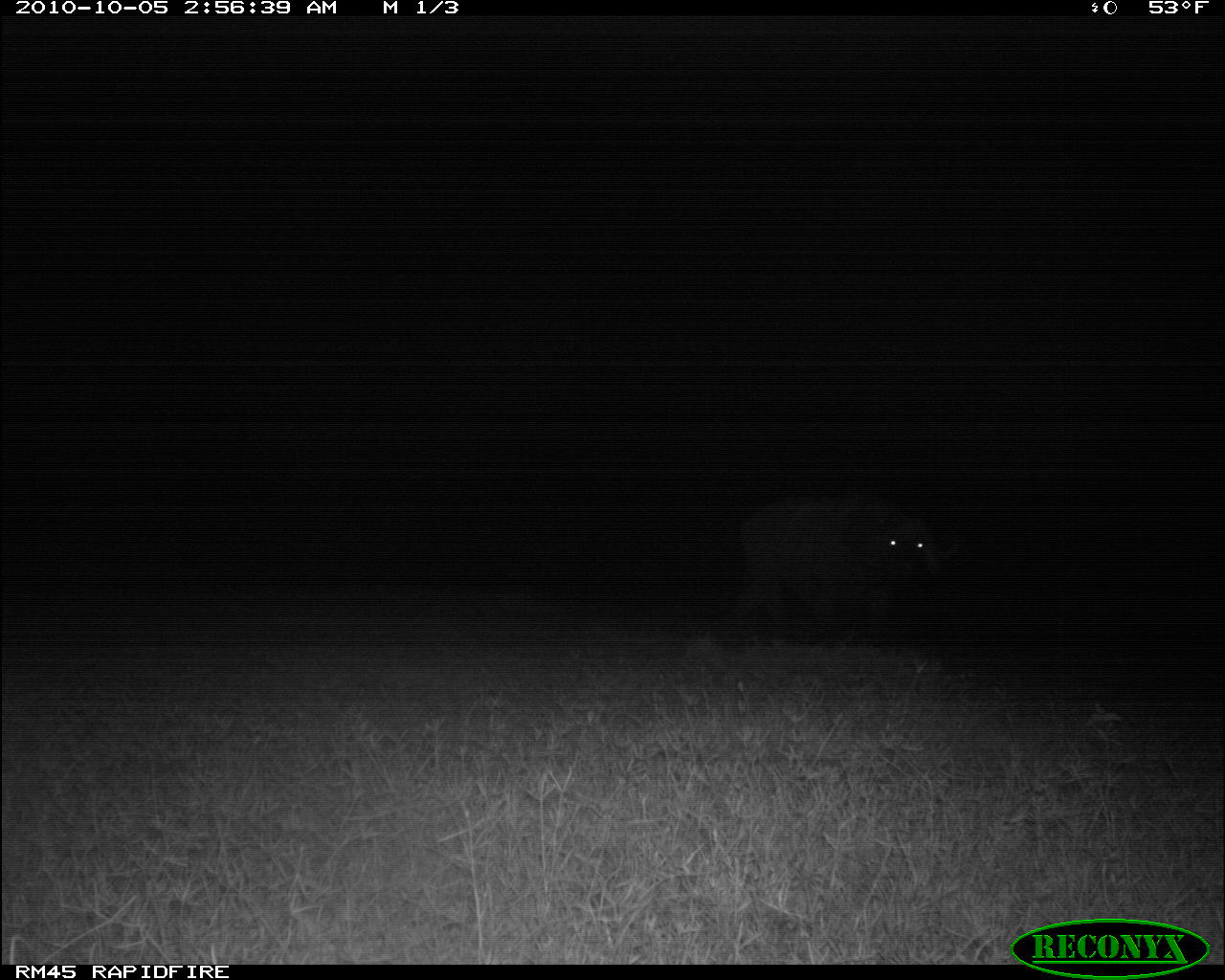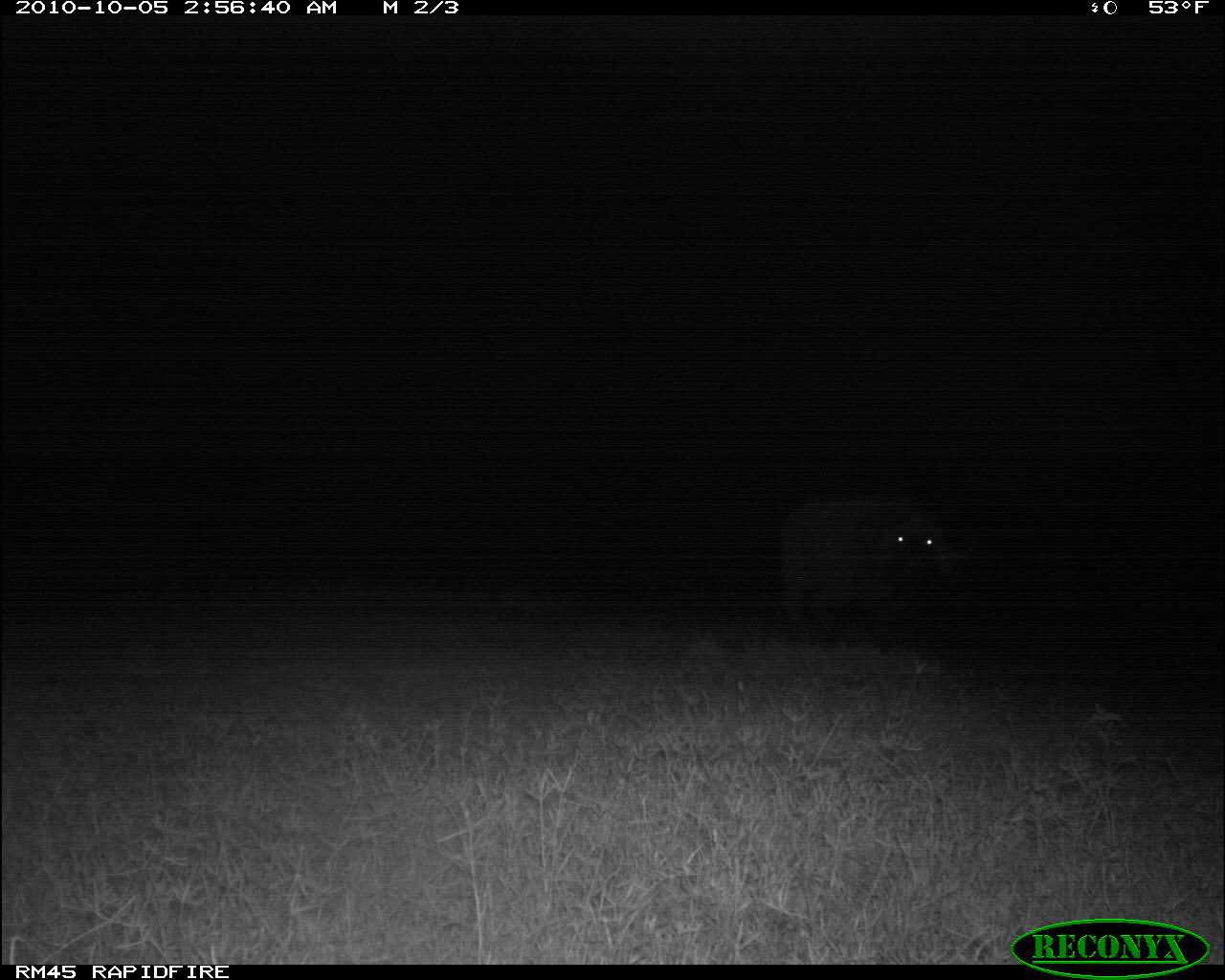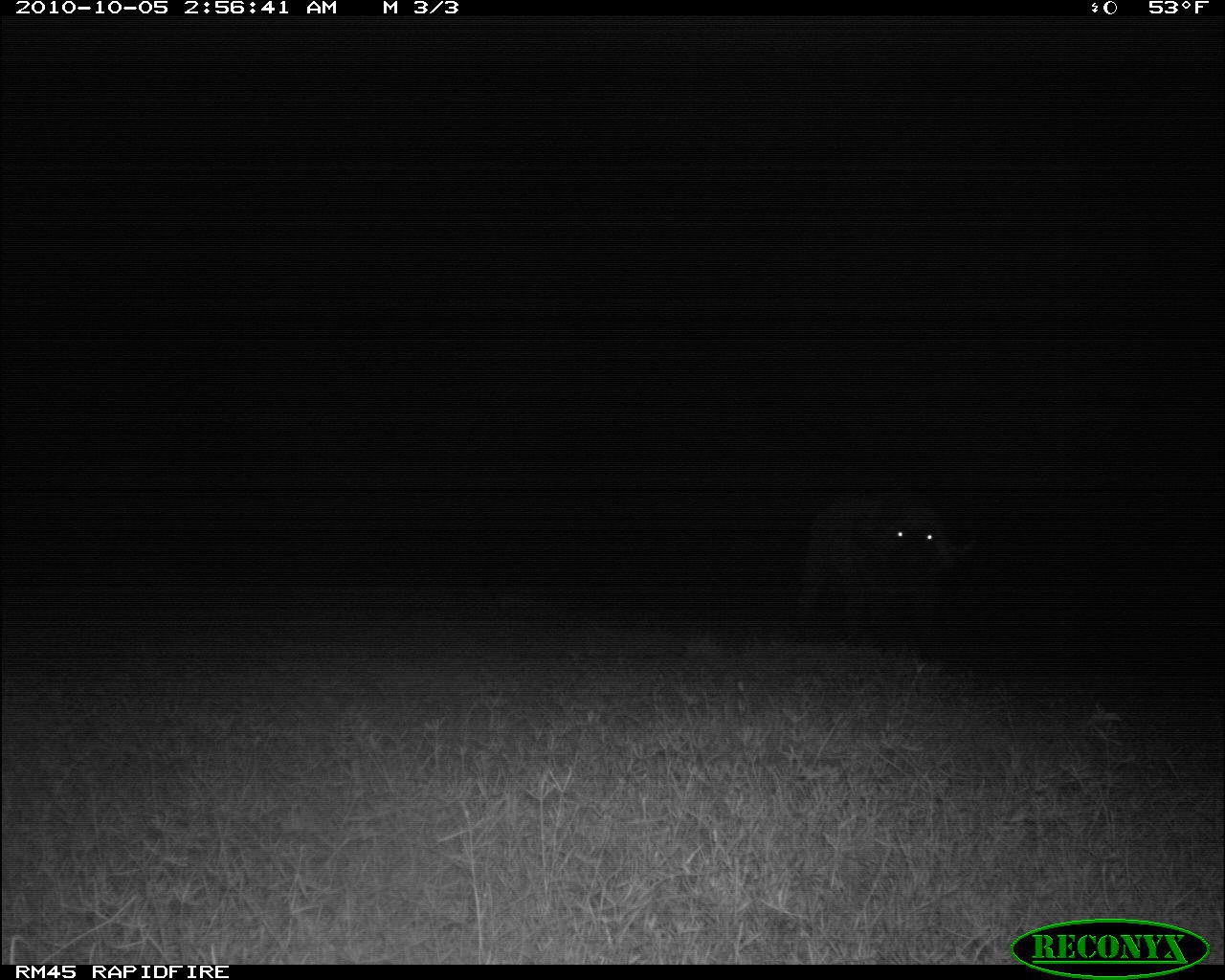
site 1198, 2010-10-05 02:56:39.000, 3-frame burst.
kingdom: Animalia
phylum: Chordata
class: Mammalia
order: Artiodactyla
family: Bovidae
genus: Syncerus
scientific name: Syncerus caffer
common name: african buffalo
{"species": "Syncerus caffer (african buffalo)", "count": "1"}